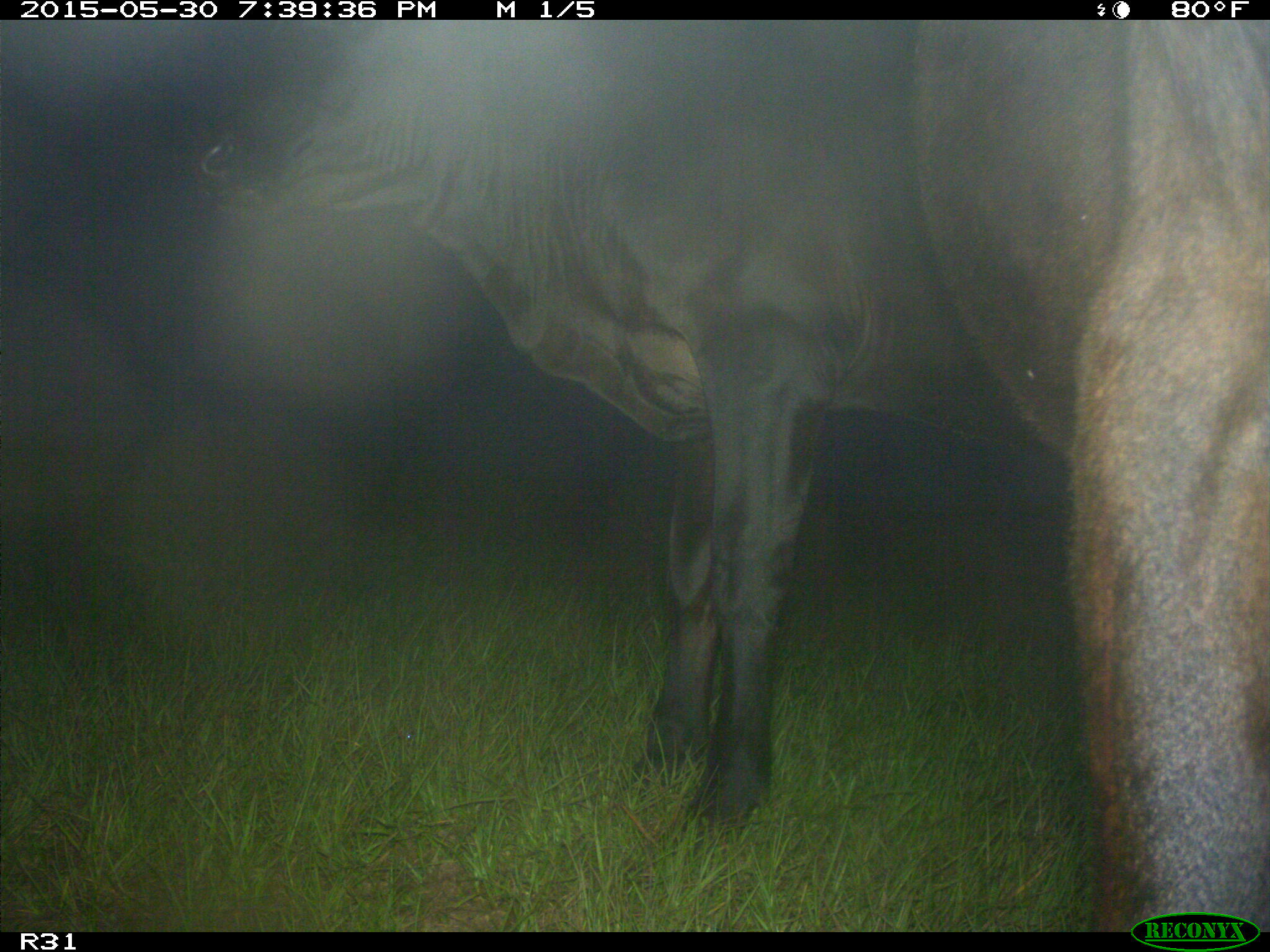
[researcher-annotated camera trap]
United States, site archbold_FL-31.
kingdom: Animalia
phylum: Chordata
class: Mammalia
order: Artiodactyla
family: Bovidae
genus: Bos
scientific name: Bos taurus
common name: domestic cow